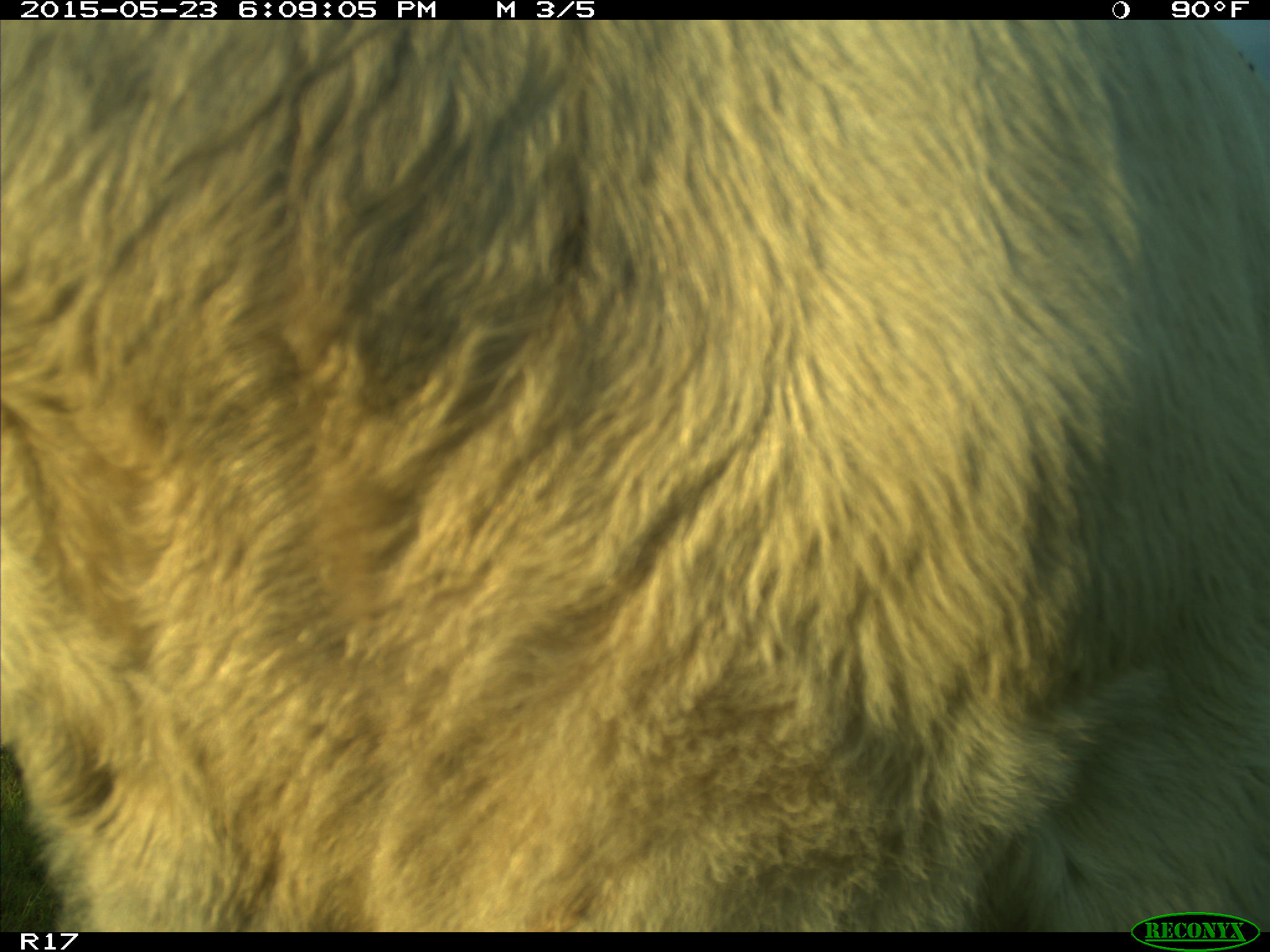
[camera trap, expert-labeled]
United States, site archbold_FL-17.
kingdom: Animalia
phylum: Chordata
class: Mammalia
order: Artiodactyla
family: Bovidae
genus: Bos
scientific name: Bos taurus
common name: domestic cow